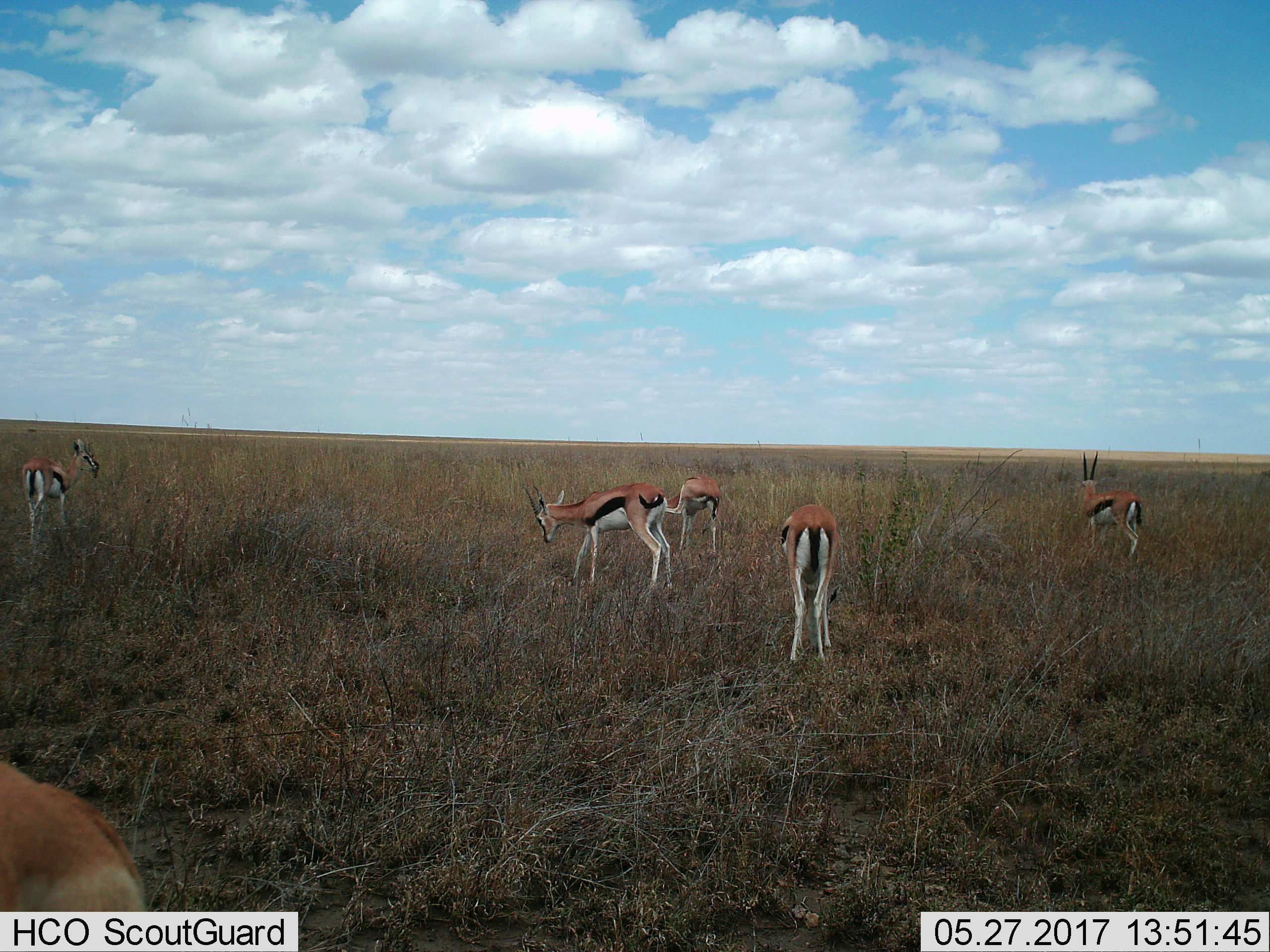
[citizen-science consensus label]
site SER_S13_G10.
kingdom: Animalia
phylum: Chordata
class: Mammalia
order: Artiodactyla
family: Bovidae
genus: Eudorcas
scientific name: Eudorcas thomsonii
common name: thomson's gazelle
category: gazellethomsons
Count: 6.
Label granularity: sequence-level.